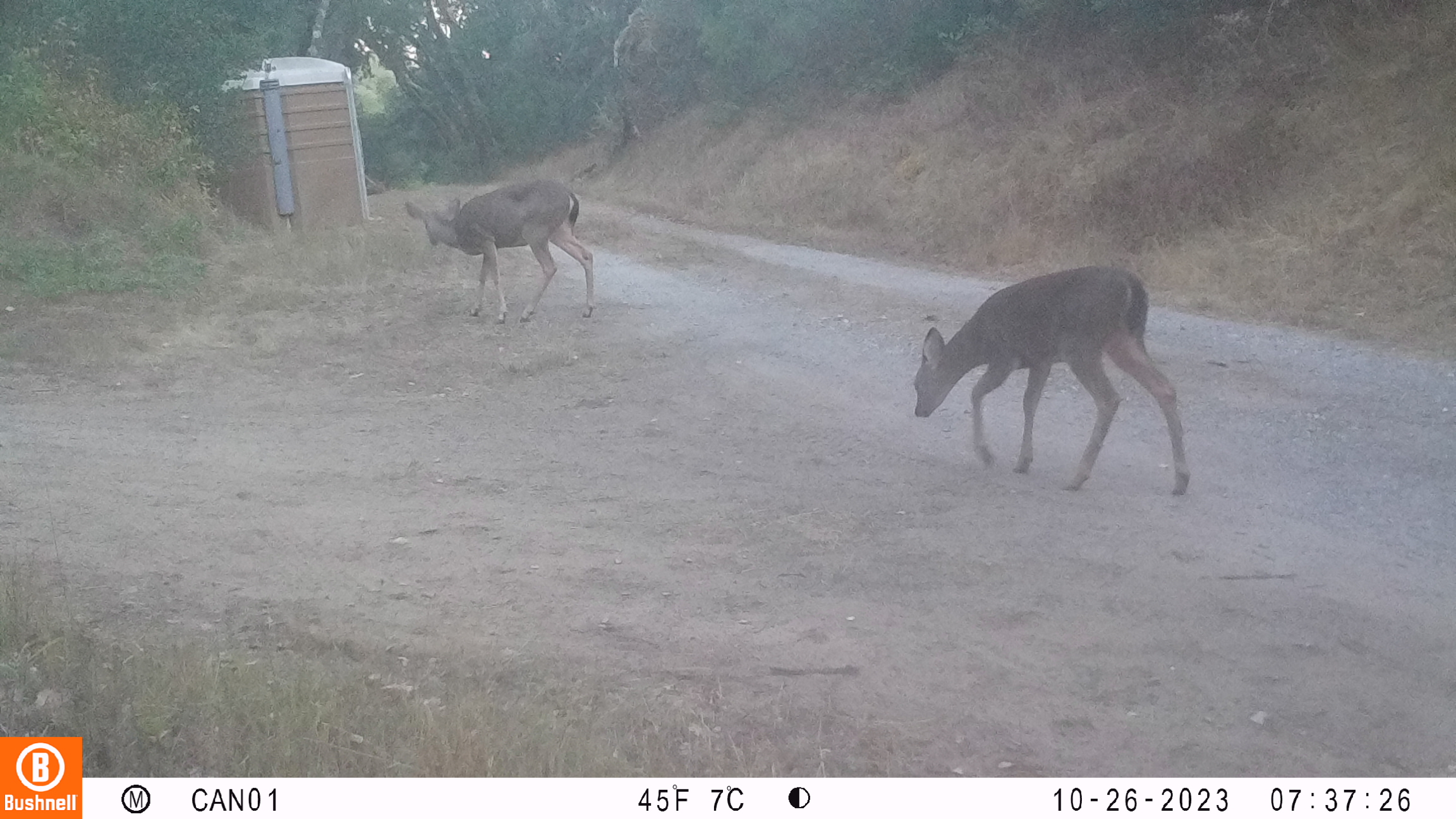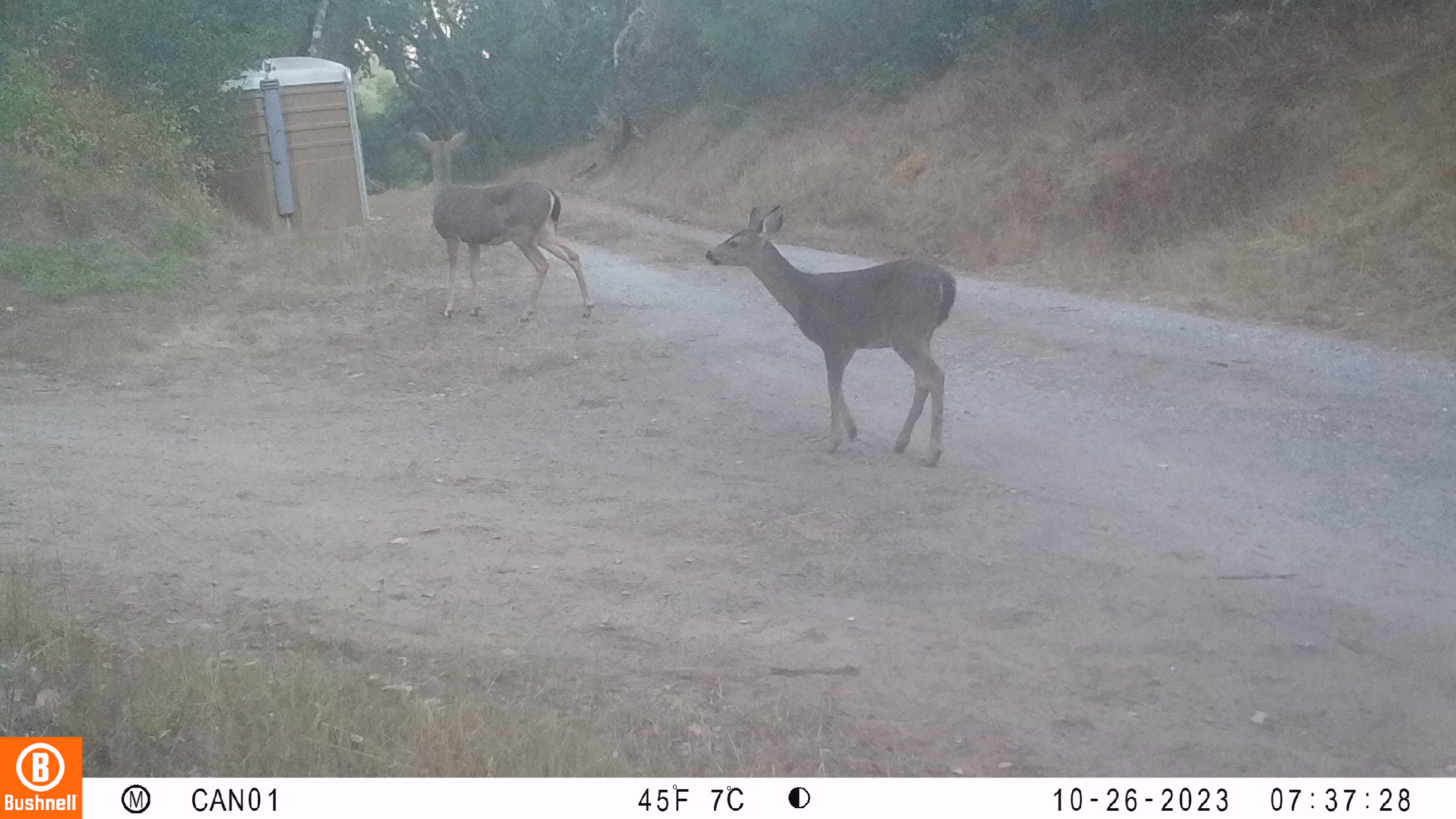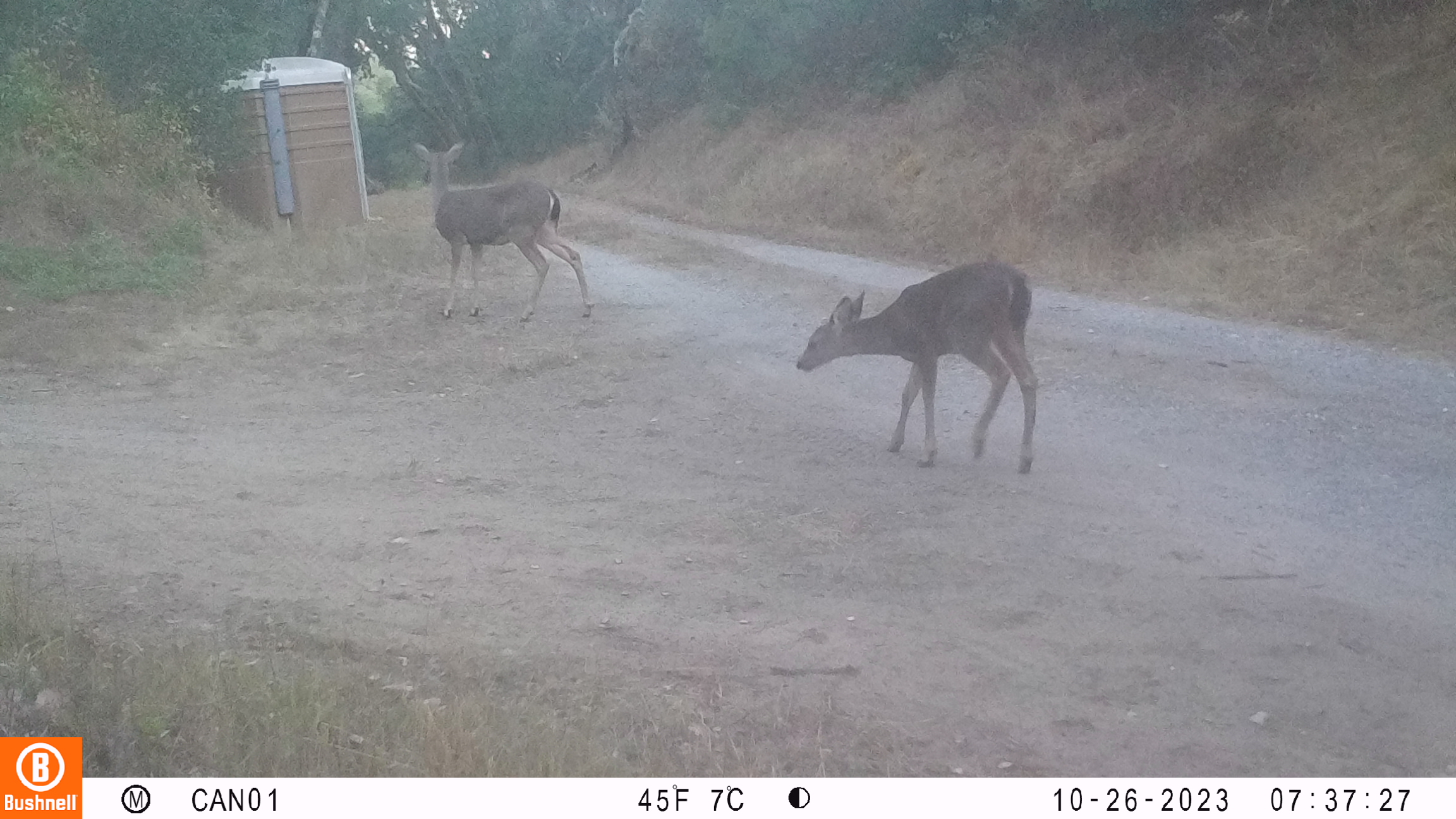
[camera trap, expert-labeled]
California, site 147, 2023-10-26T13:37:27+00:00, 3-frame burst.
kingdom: Animalia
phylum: Chordata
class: Mammalia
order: Artiodactyla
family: Cervidae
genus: Odocoileus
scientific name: Odocoileus hemionus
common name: mule deer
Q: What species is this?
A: Mule deer (Odocoileus hemionus).